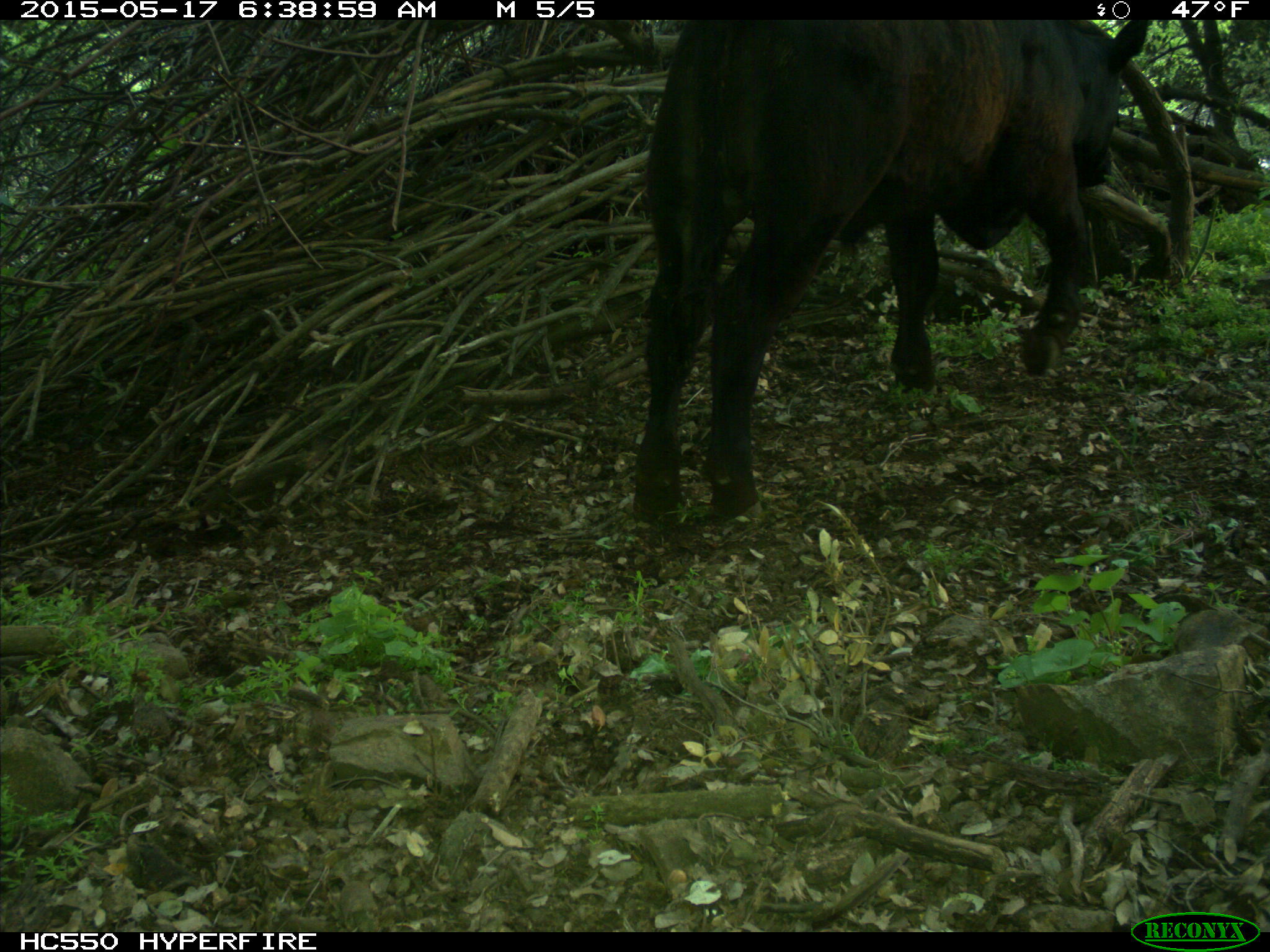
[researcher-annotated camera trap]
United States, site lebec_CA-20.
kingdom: Animalia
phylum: Chordata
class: Mammalia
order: Artiodactyla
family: Bovidae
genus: Bos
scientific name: Bos taurus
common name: domestic cow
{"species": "Bos taurus (domestic cow)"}